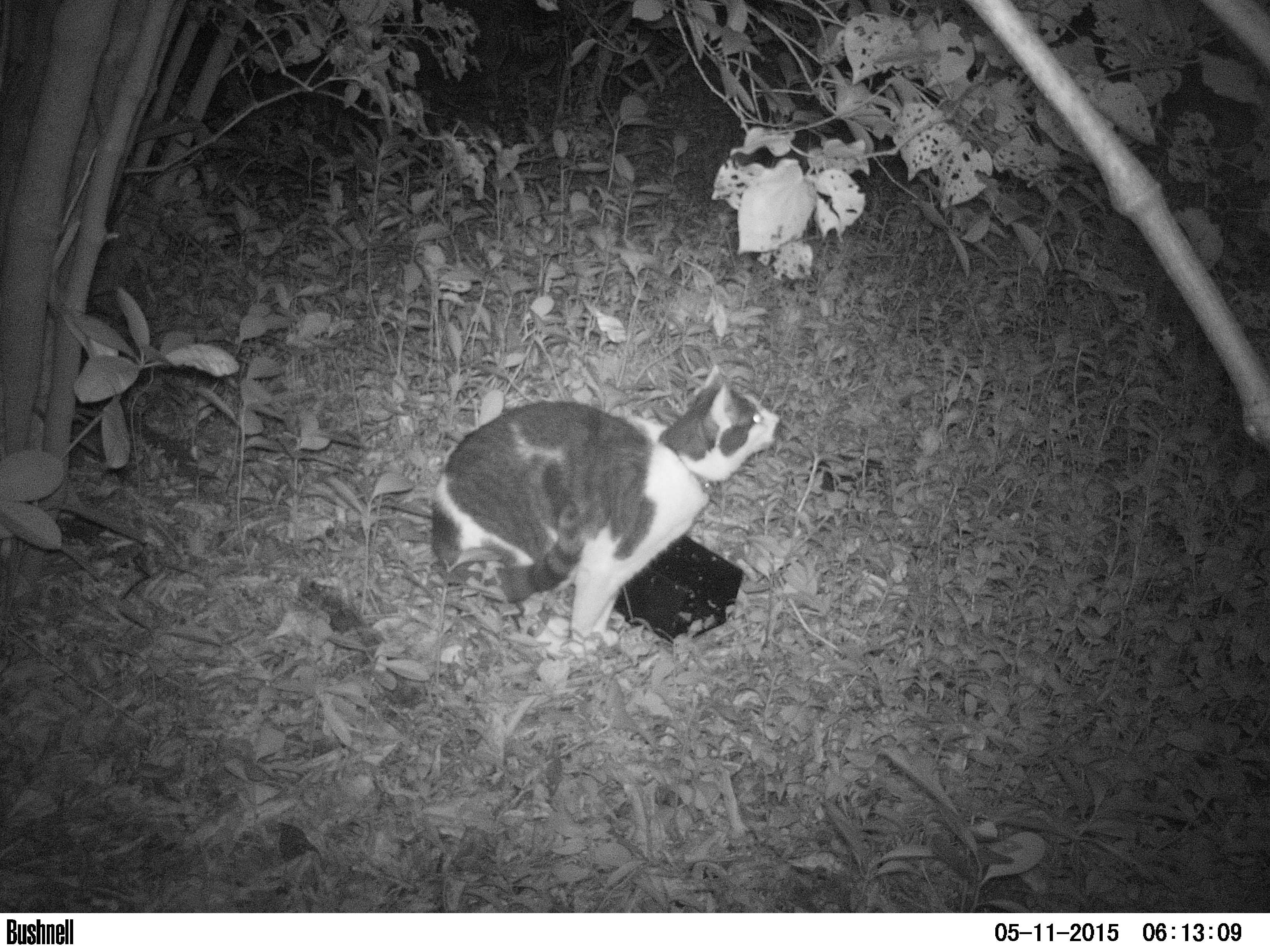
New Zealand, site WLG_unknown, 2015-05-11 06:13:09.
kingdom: Animalia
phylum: Chordata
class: Mammalia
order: Carnivora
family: Felidae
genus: Felis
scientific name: Felis catus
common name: domestic cat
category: cat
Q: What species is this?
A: Cat (domestic cat) (Felis catus).